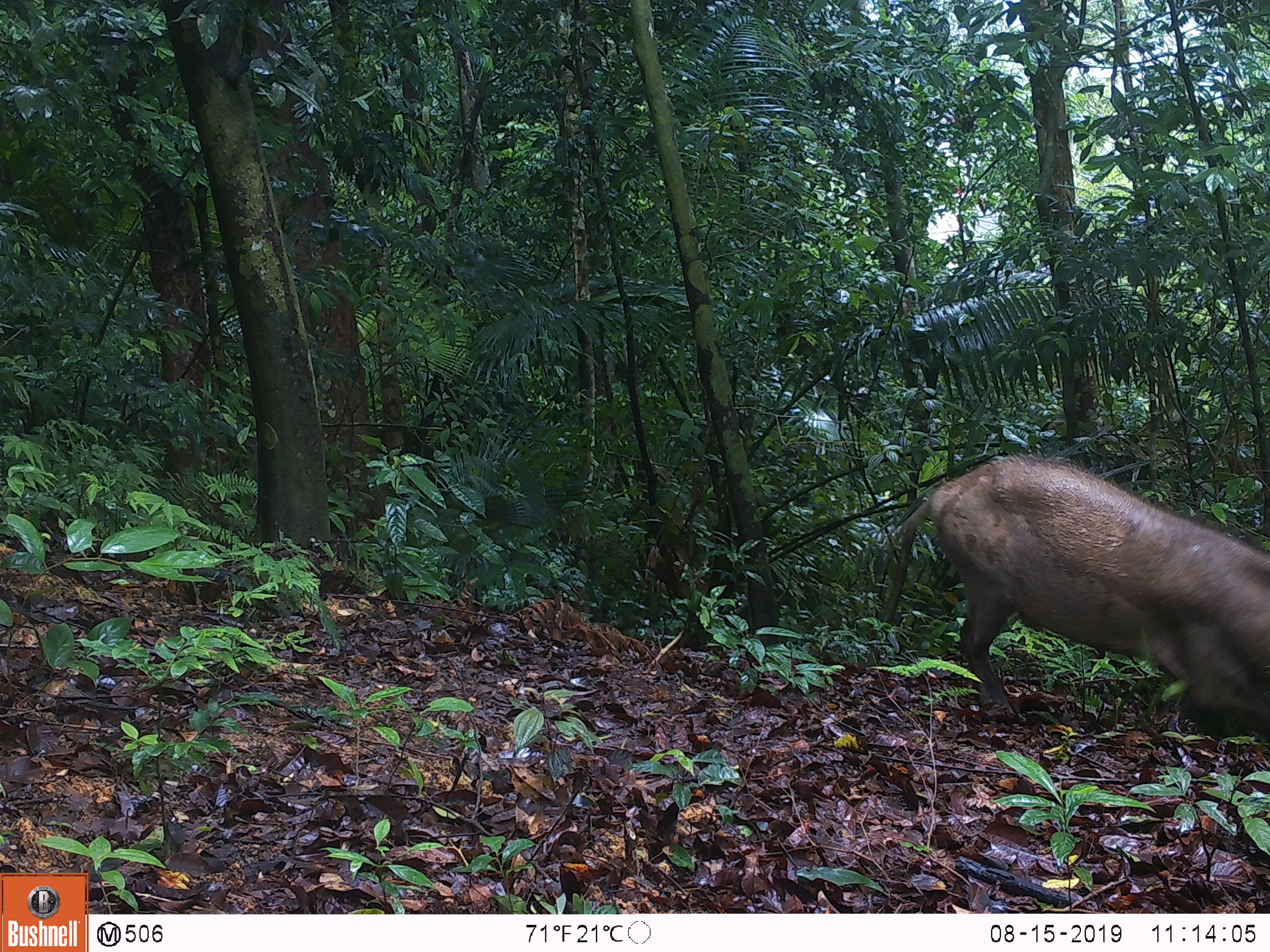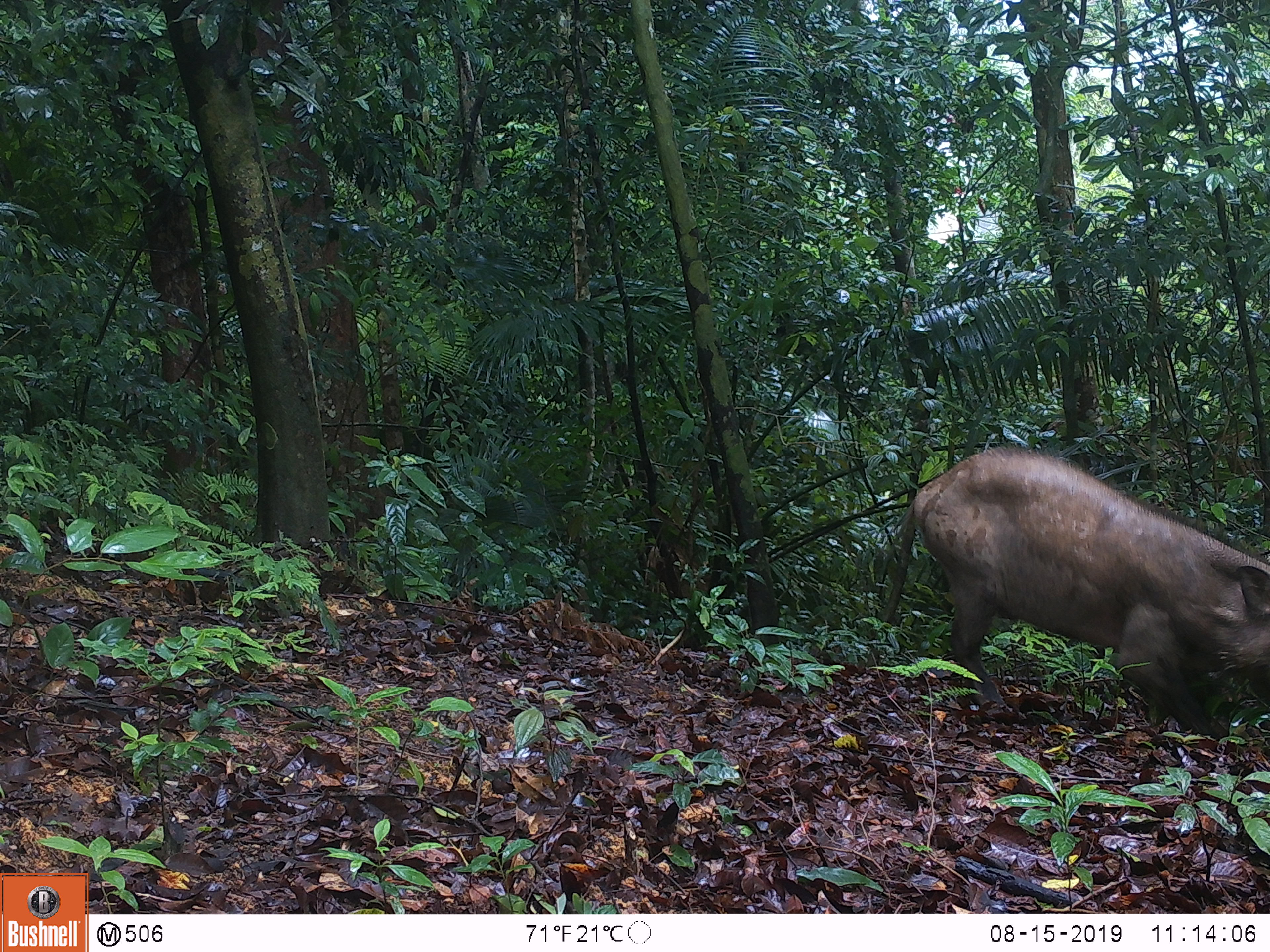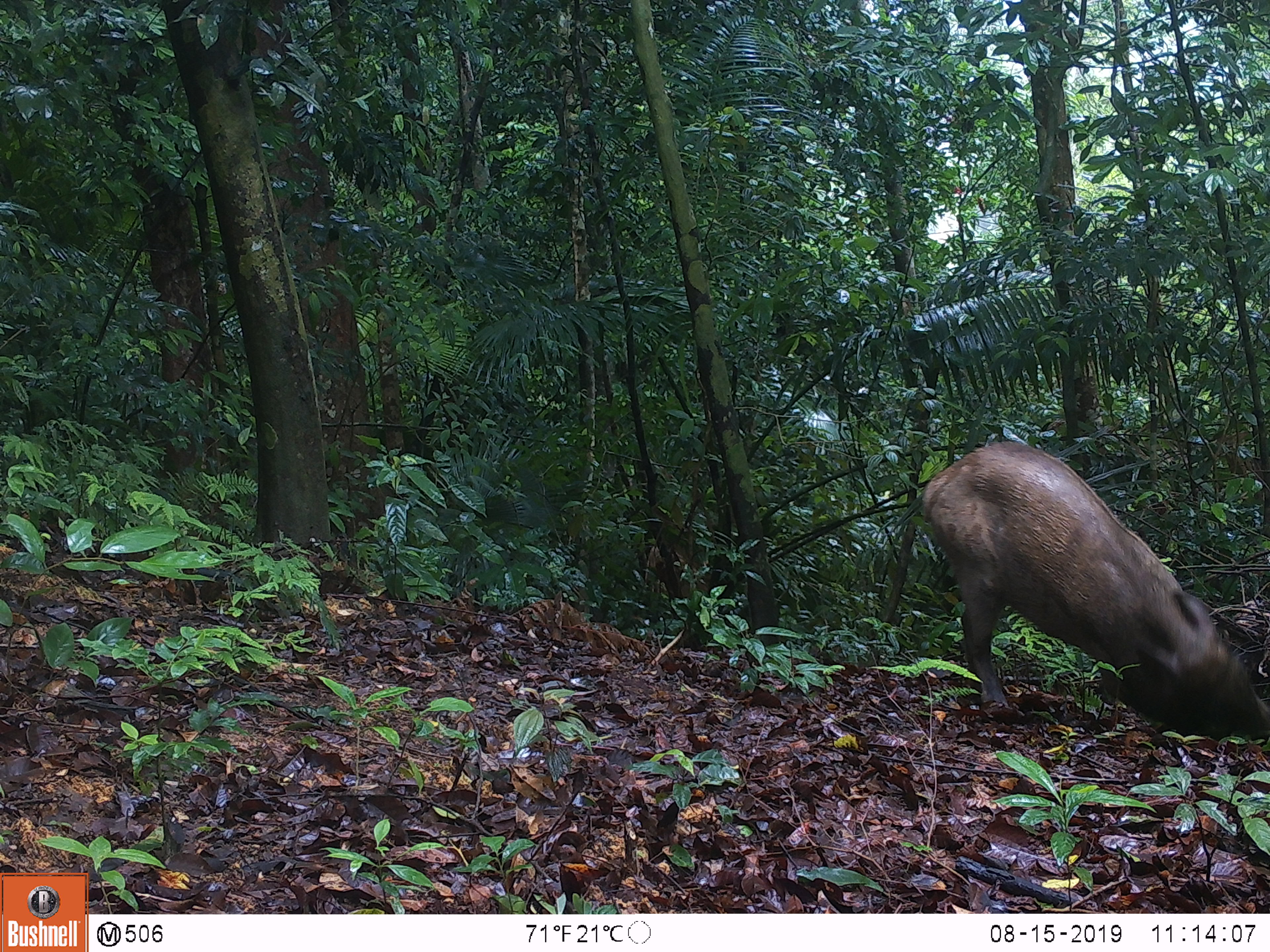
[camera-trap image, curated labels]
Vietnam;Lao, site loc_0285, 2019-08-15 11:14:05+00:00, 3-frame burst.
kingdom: Animalia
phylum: Chordata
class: Mammalia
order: Artiodactyla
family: Suidae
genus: Sus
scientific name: Sus scrofa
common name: eurasian wild pig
Eurasian wild pig (Sus scrofa). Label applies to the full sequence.